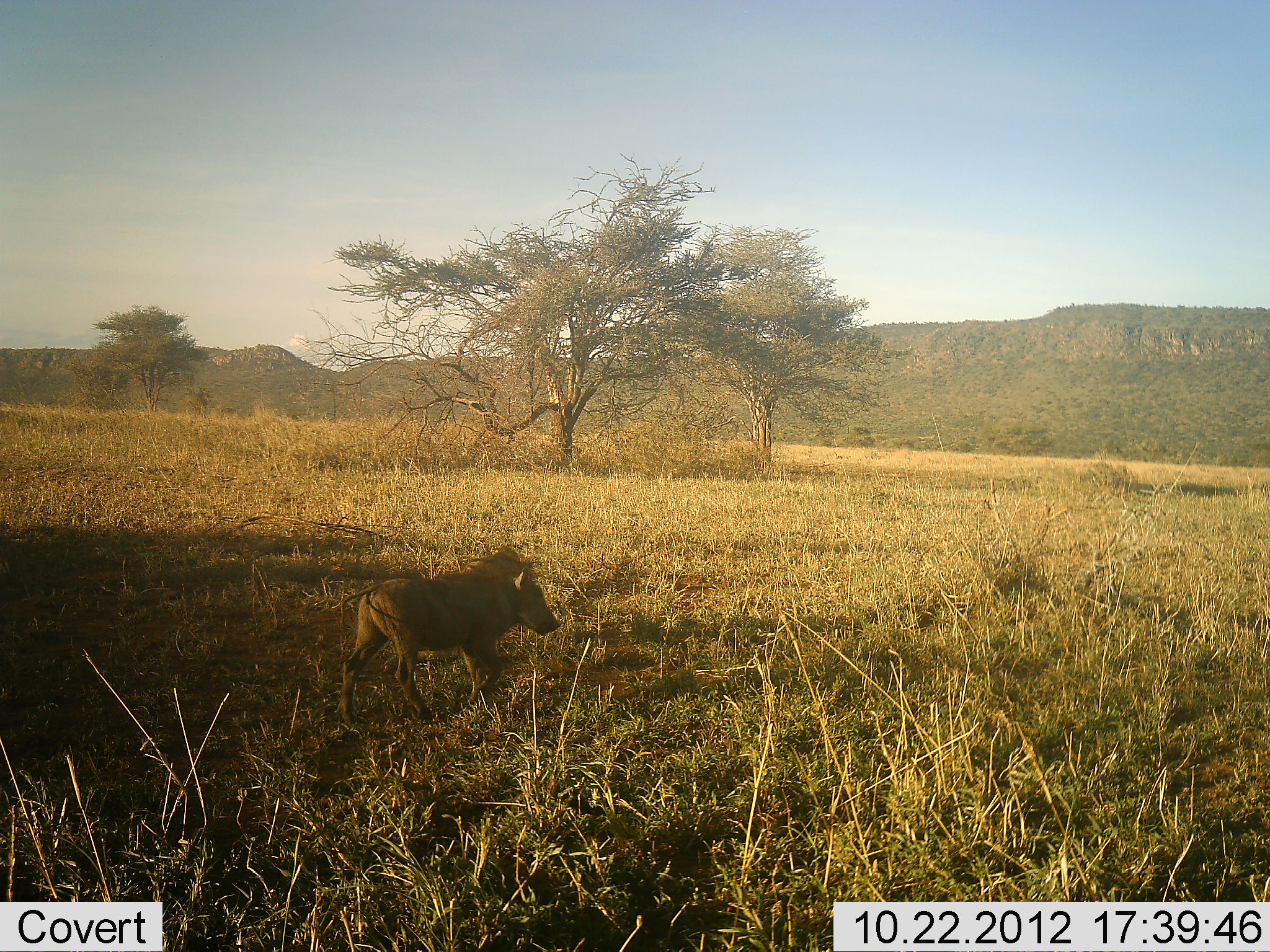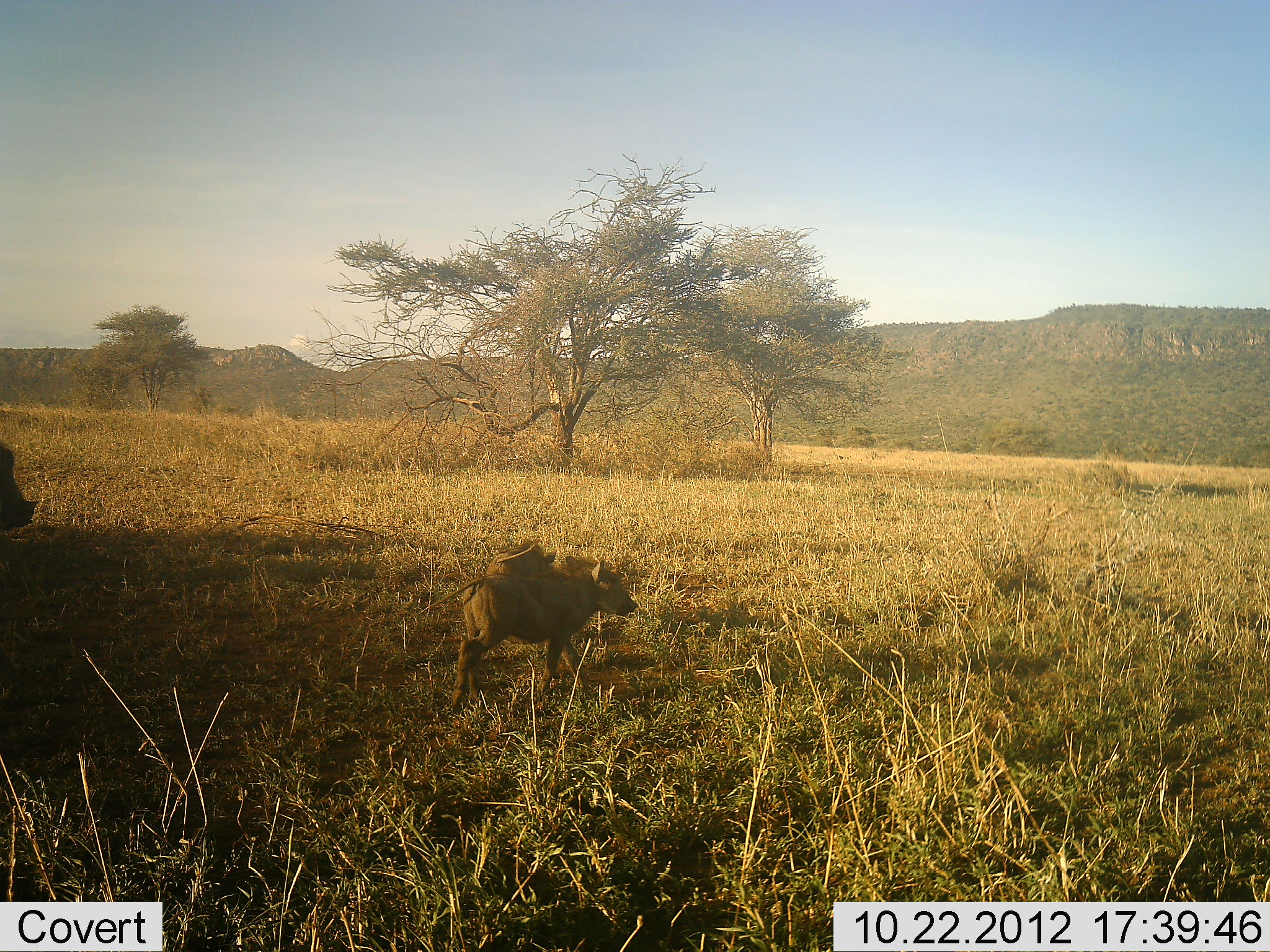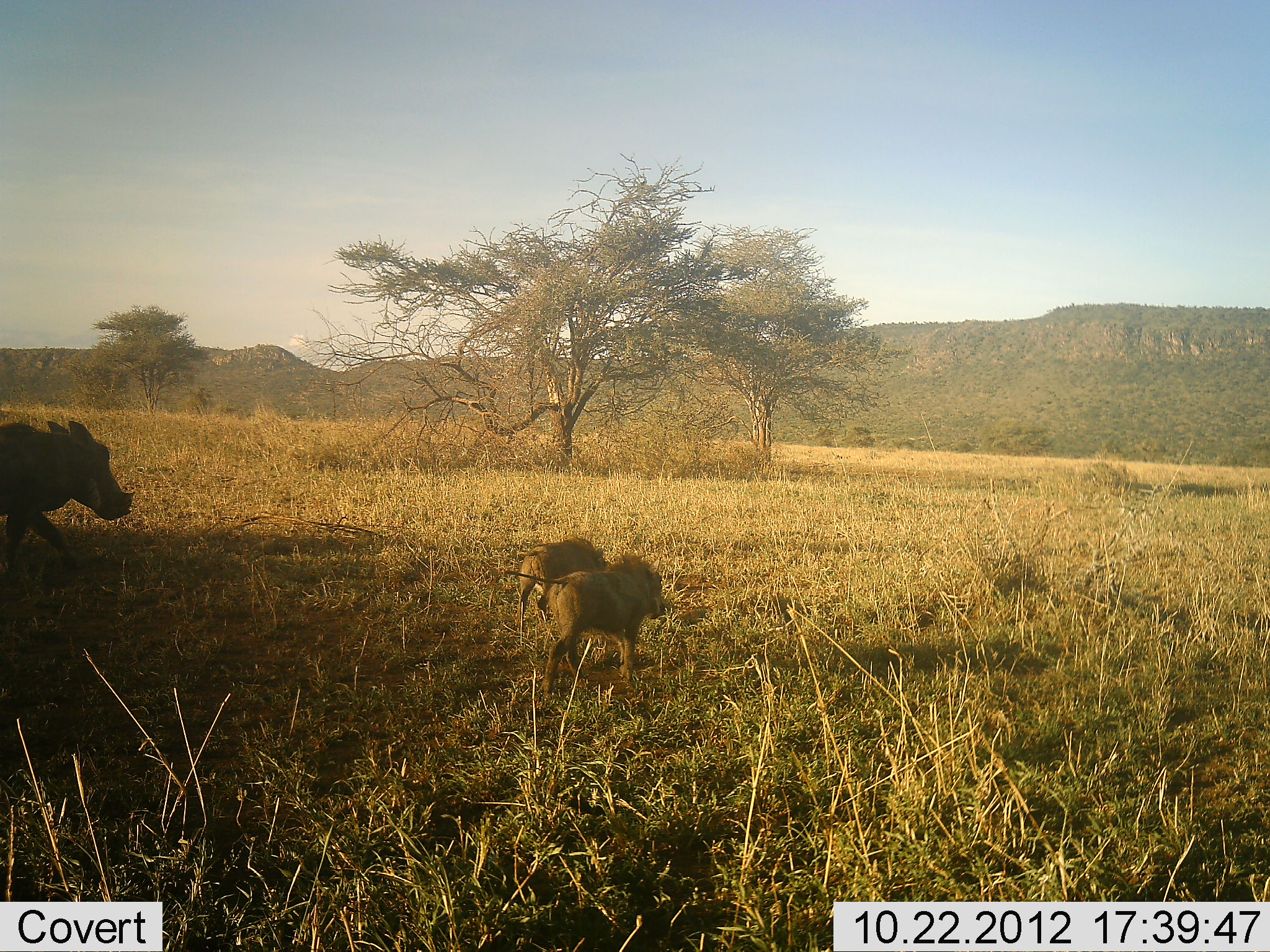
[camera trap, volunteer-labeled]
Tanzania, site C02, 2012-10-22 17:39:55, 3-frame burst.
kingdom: Animalia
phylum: Chordata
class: Mammalia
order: Artiodactyla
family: Suidae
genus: Phacochoerus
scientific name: Phacochoerus africanus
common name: warthog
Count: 3.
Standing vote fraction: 0%.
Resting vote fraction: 0%.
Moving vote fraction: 100%.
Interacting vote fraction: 0%.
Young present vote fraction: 100%.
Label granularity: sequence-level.